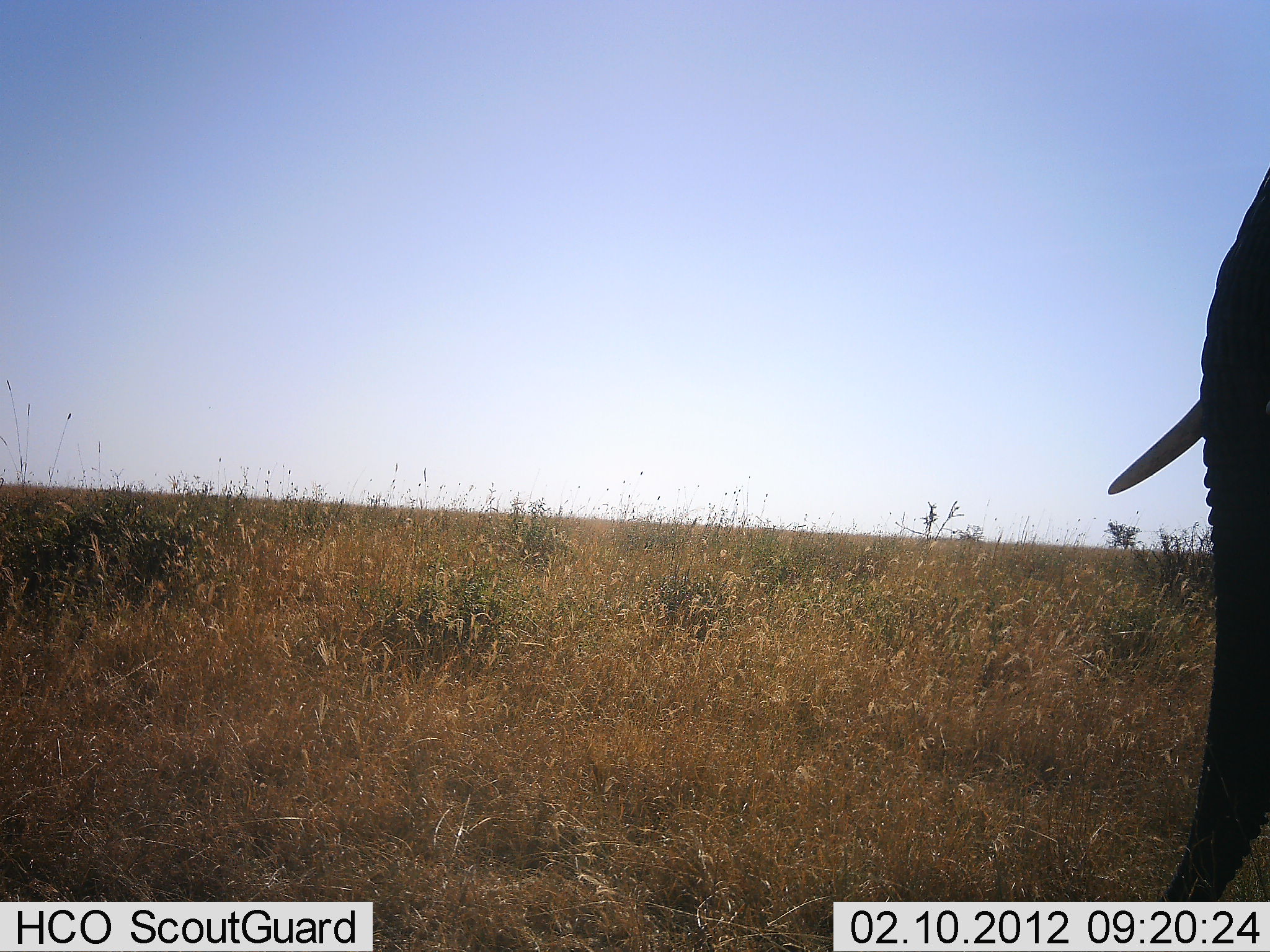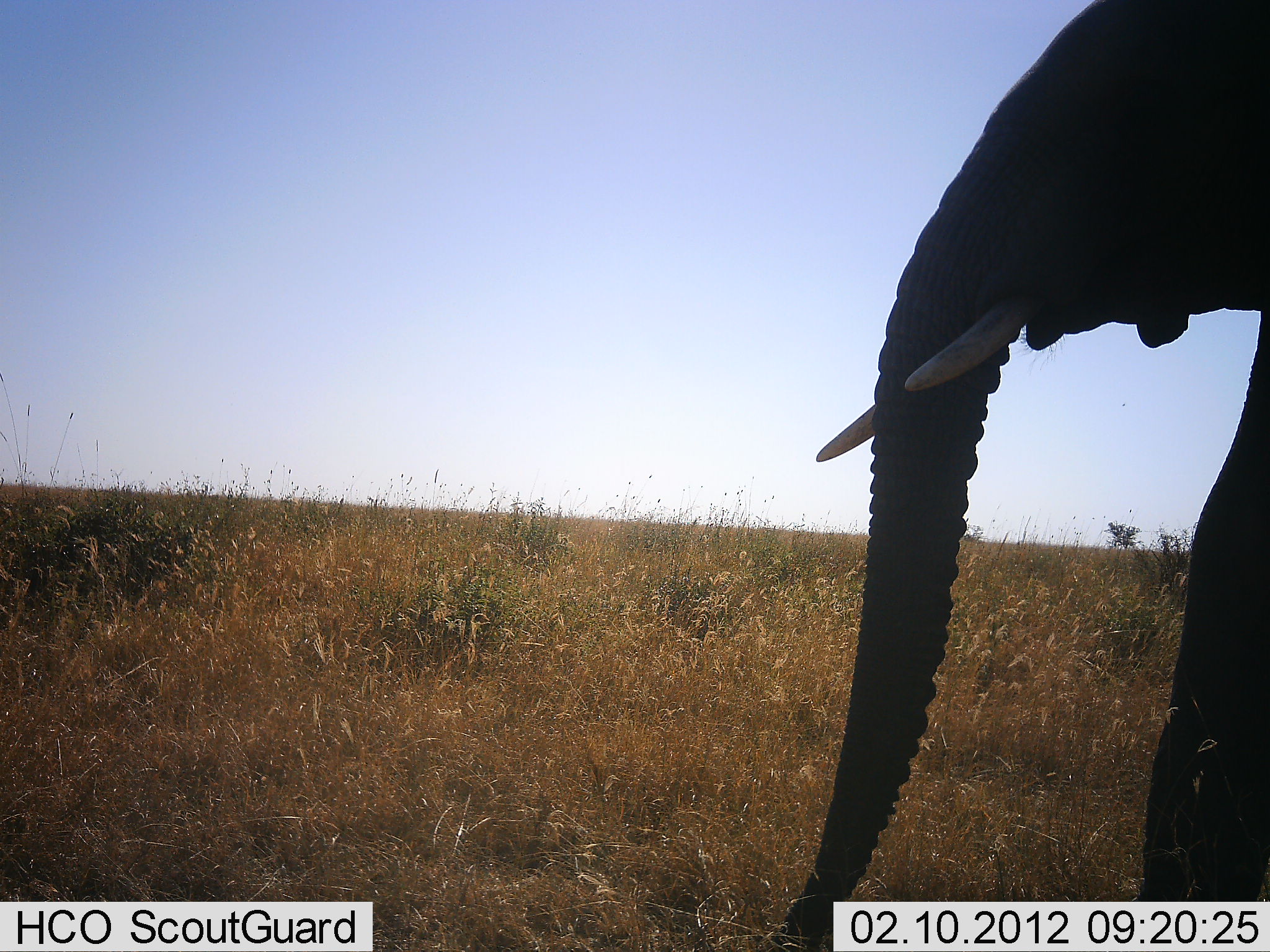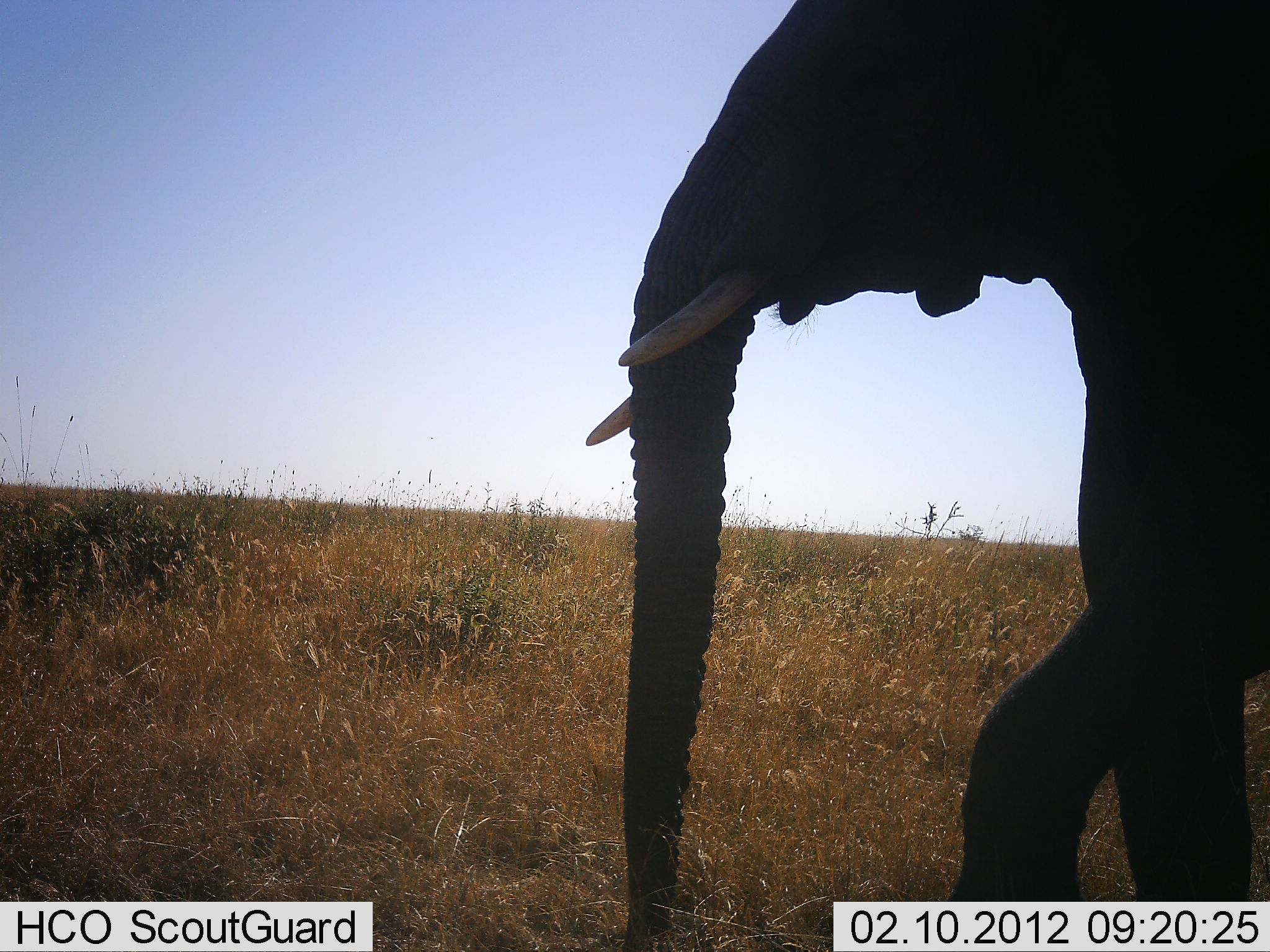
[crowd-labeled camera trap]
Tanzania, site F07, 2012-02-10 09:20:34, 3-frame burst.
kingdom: Animalia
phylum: Chordata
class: Mammalia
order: Proboscidea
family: Elephantidae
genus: Loxodonta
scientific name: Loxodonta africana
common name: african bush elephant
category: elephant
Elephant (african bush elephant) (Loxodonta africana), count 1. Behavior (volunteer vote fractions): standing 9%, resting 4%, moving 96%, interacting 0%. Young present (vote fraction): 0%. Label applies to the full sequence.